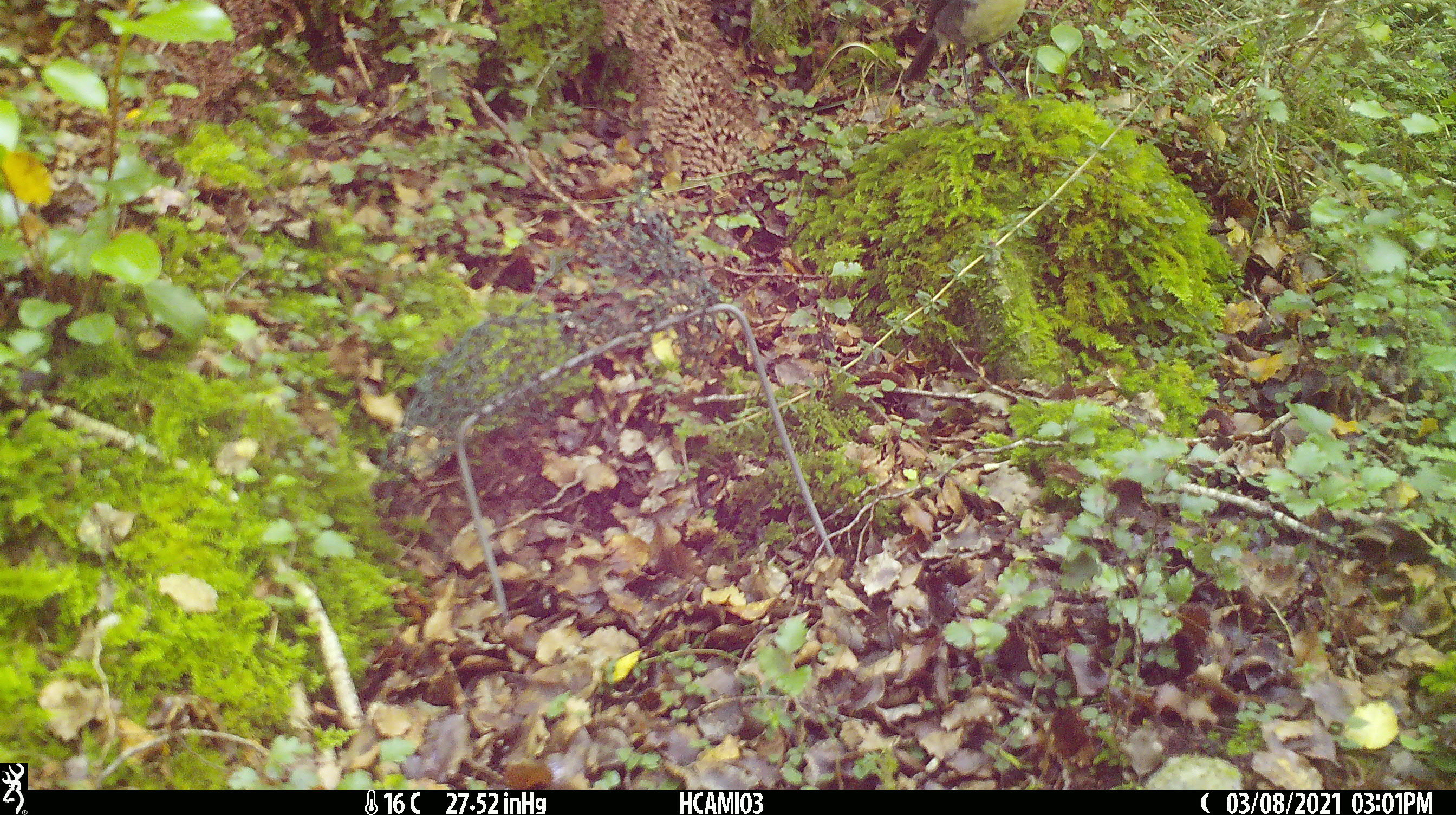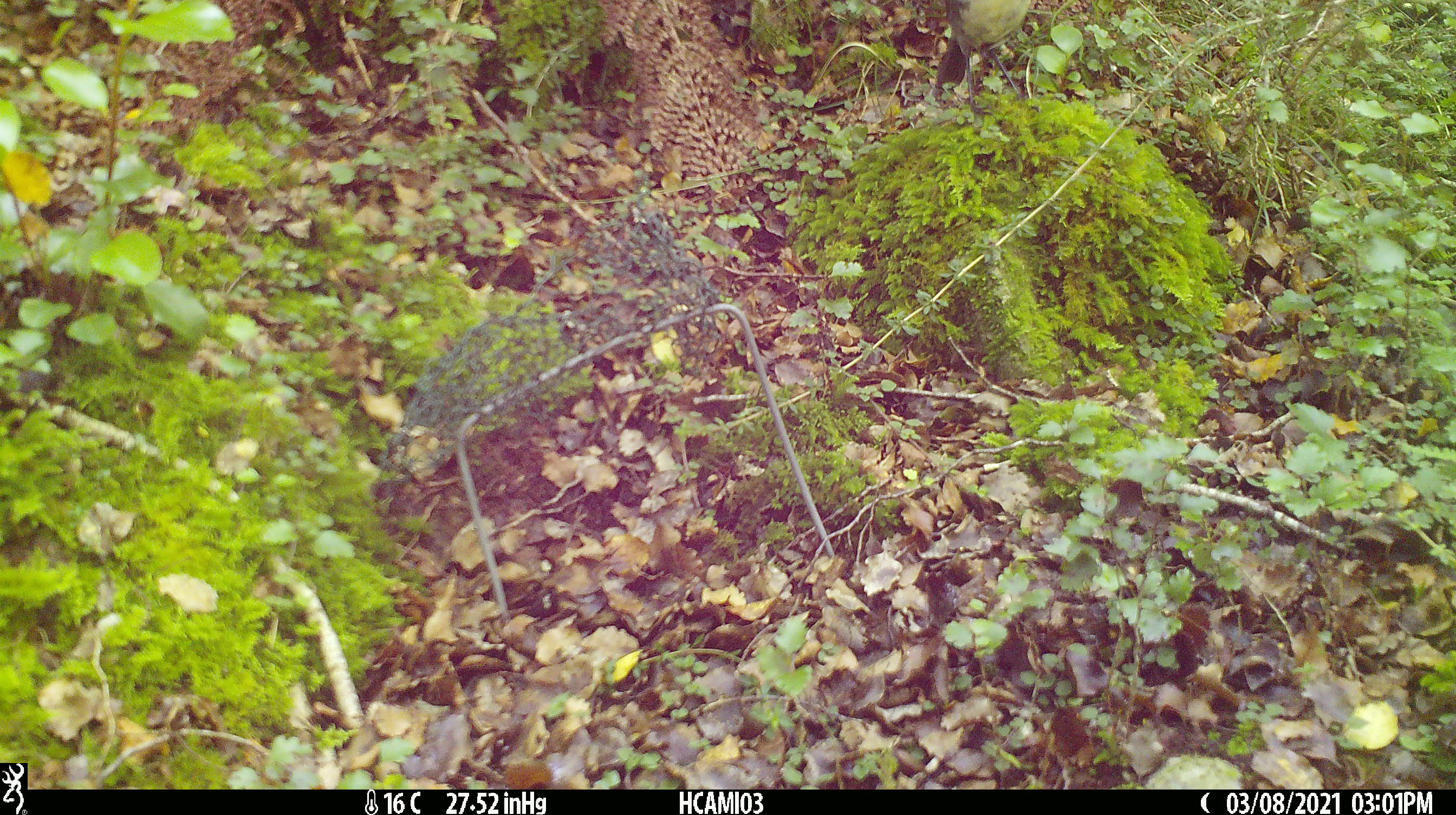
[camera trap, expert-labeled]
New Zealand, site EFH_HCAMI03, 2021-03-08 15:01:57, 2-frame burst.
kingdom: Animalia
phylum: Chordata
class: Aves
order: Passeriformes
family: Petroicidae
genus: Petroica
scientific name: Petroica australis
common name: new zealand robin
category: robin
Robin (new zealand robin) (Petroica australis).